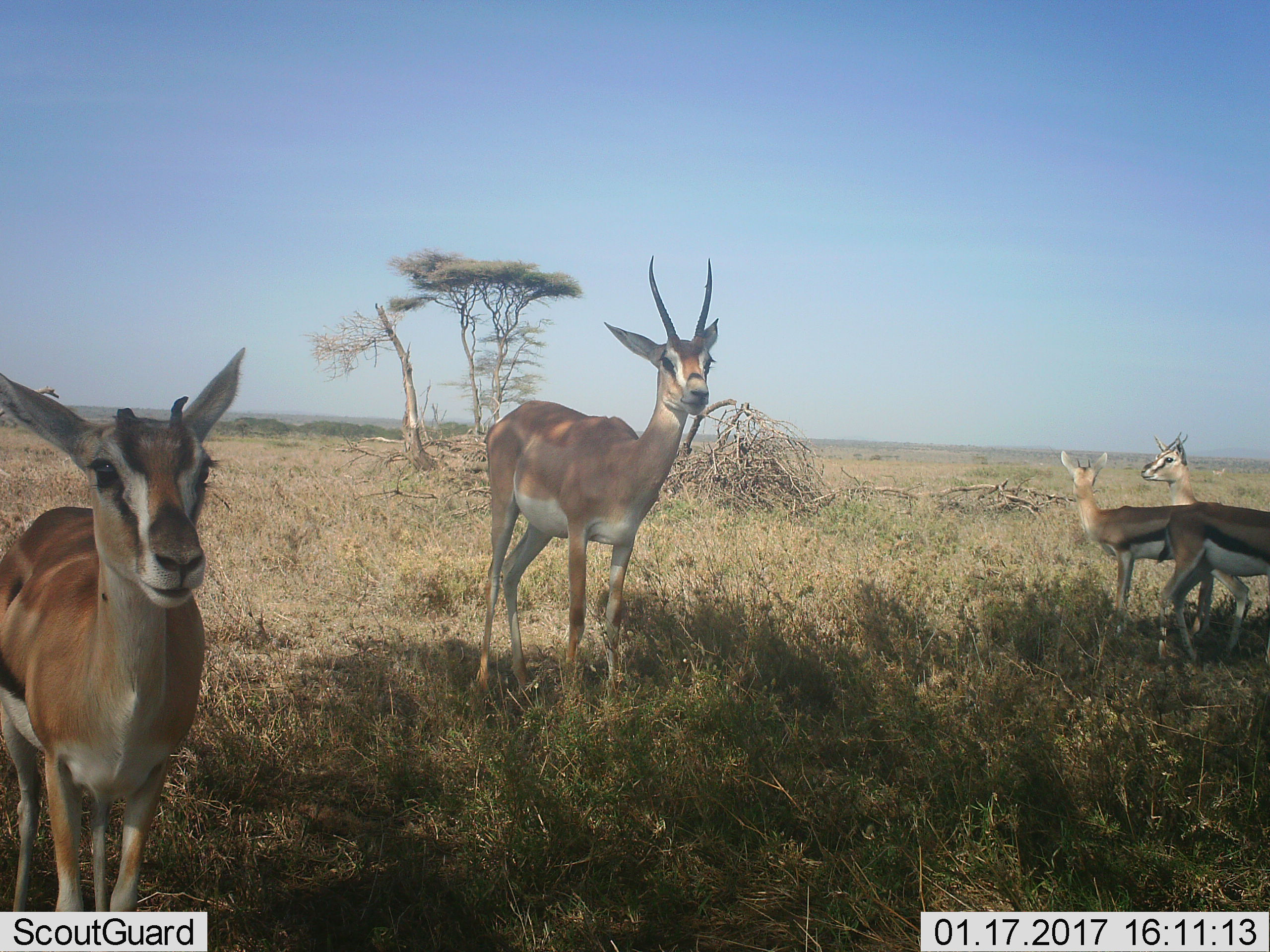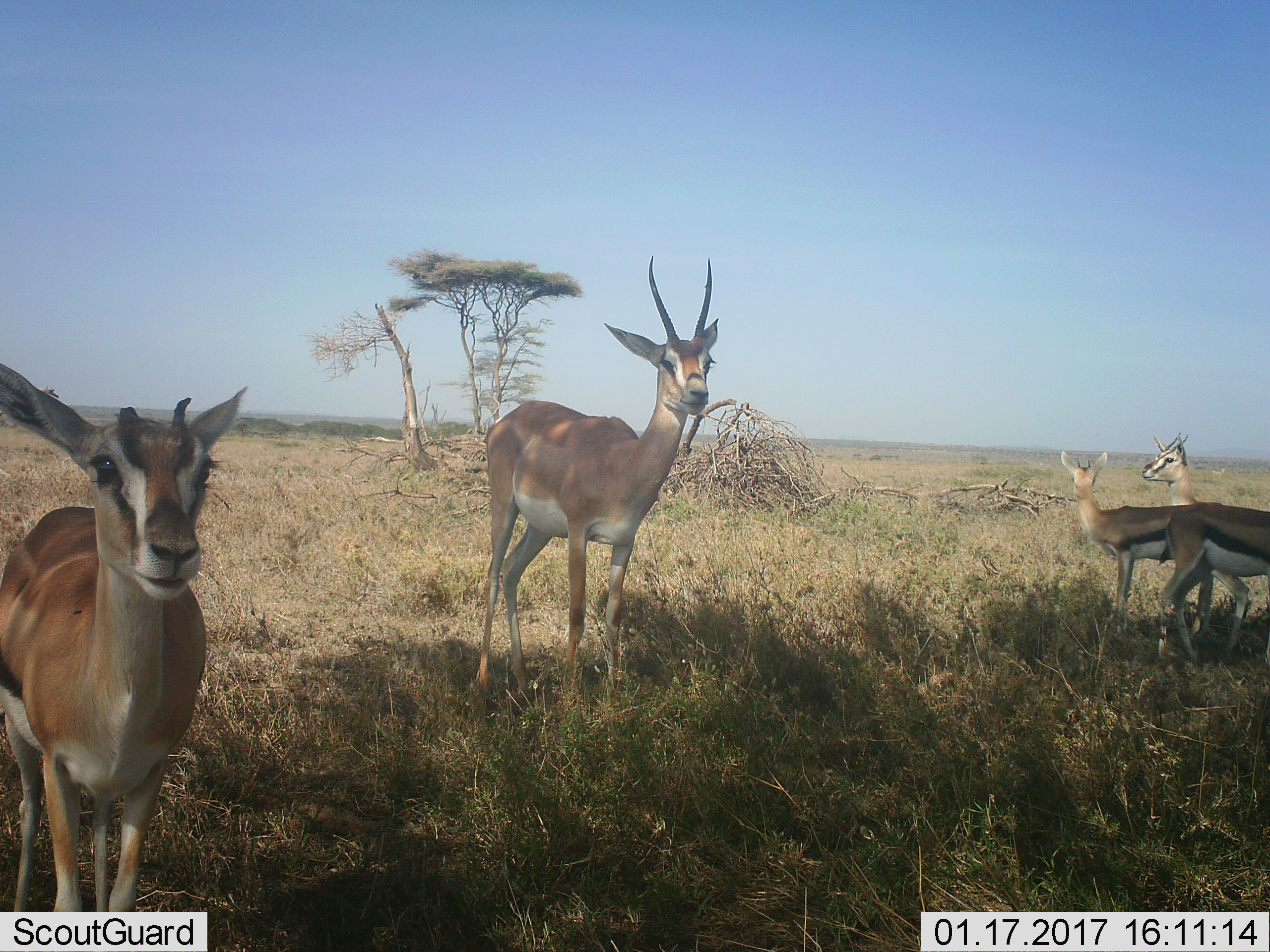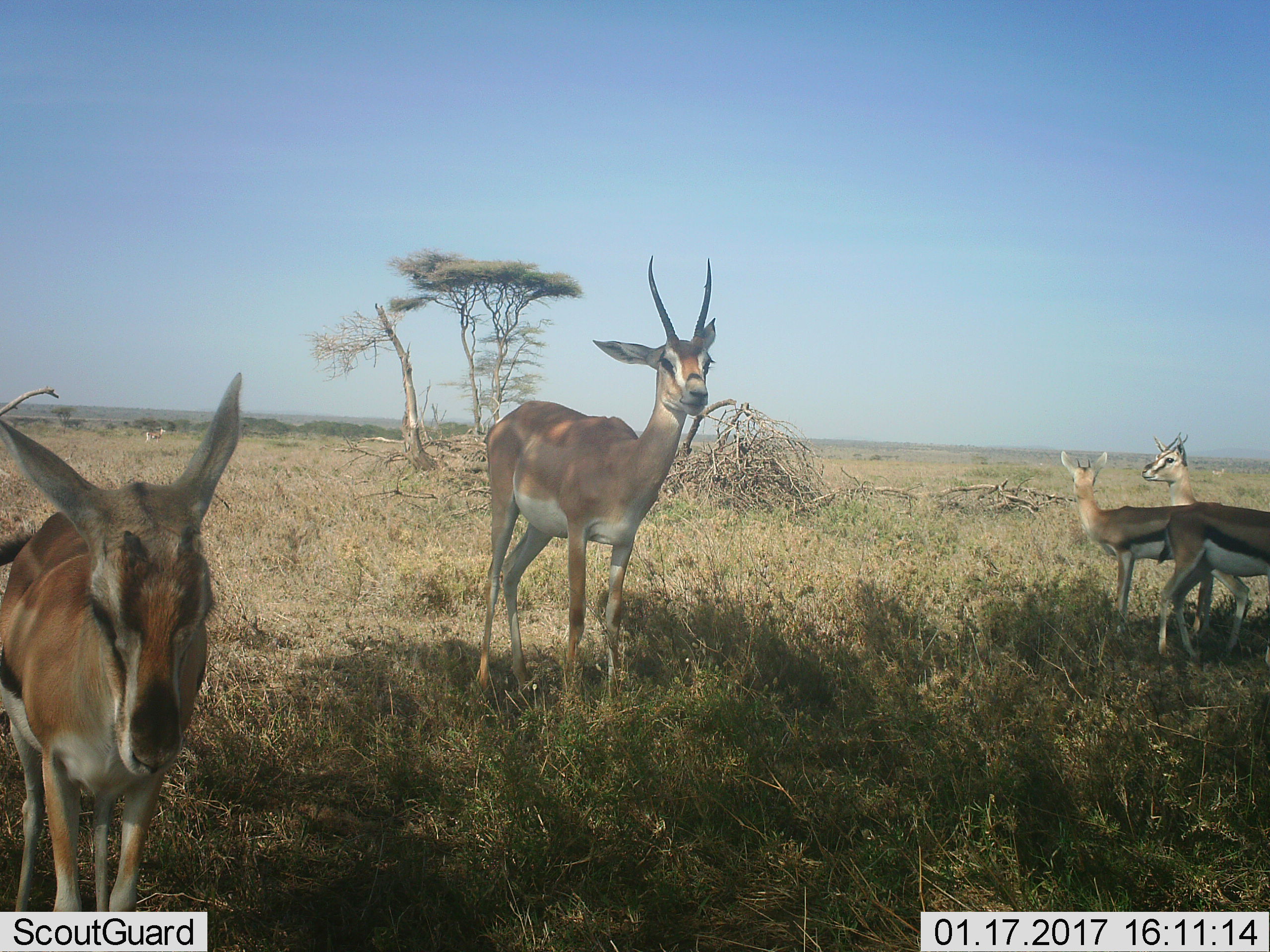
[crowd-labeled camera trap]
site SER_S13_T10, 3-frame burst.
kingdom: Animalia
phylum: Chordata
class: Mammalia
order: Artiodactyla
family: Bovidae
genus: Eudorcas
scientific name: Eudorcas thomsonii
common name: thomson's gazelle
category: gazellethomsons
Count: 4.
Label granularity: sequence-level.